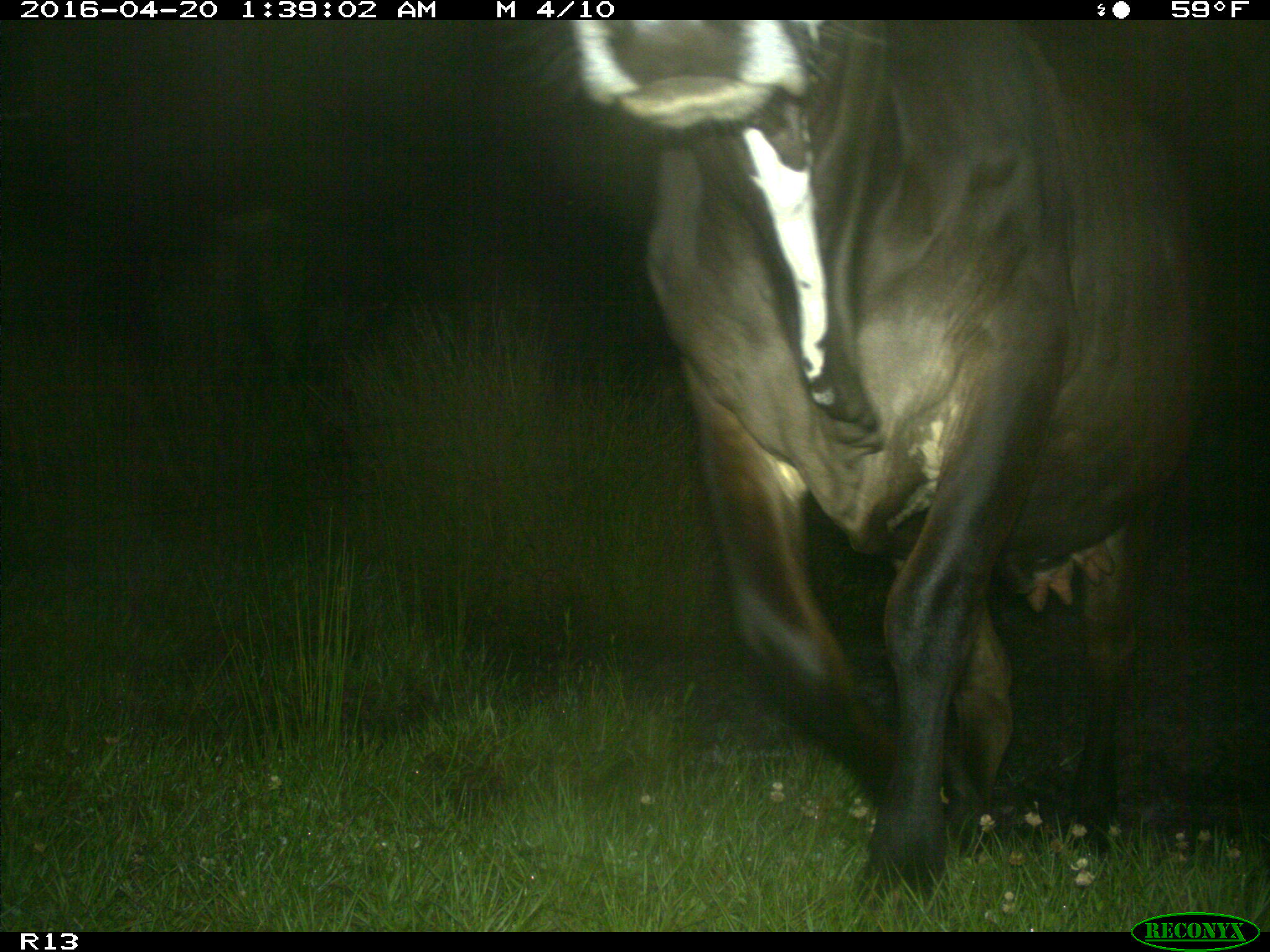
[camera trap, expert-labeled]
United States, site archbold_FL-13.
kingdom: Animalia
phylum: Chordata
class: Mammalia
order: Artiodactyla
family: Bovidae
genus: Bos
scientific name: Bos taurus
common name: domestic cow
Bos taurus (domestic cow).